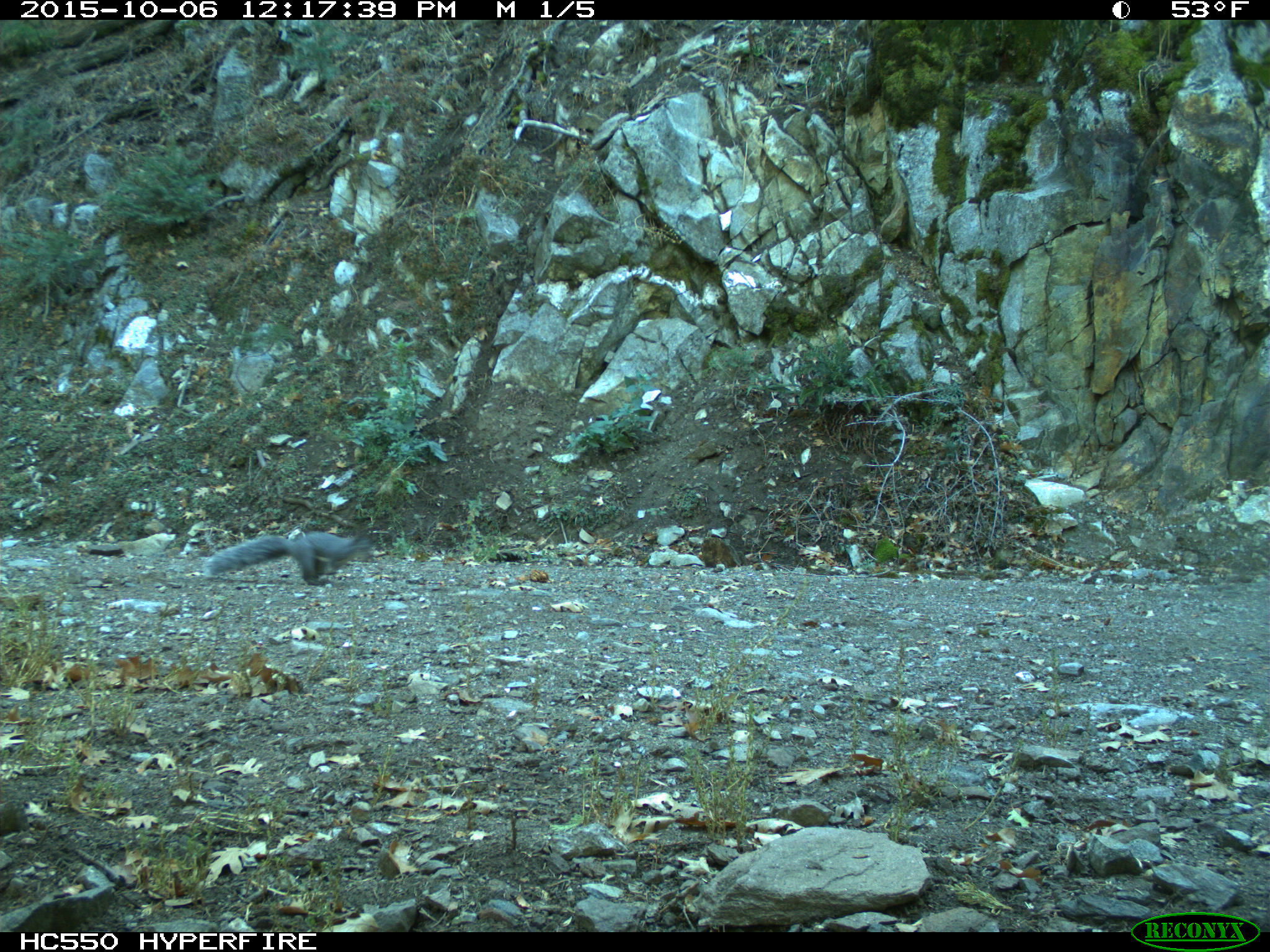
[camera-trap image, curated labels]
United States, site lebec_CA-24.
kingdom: Animalia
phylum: Chordata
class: Mammalia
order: Rodentia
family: Sciuridae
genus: Sciurus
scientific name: Sciurus carolinensis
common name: eastern gray squirrel